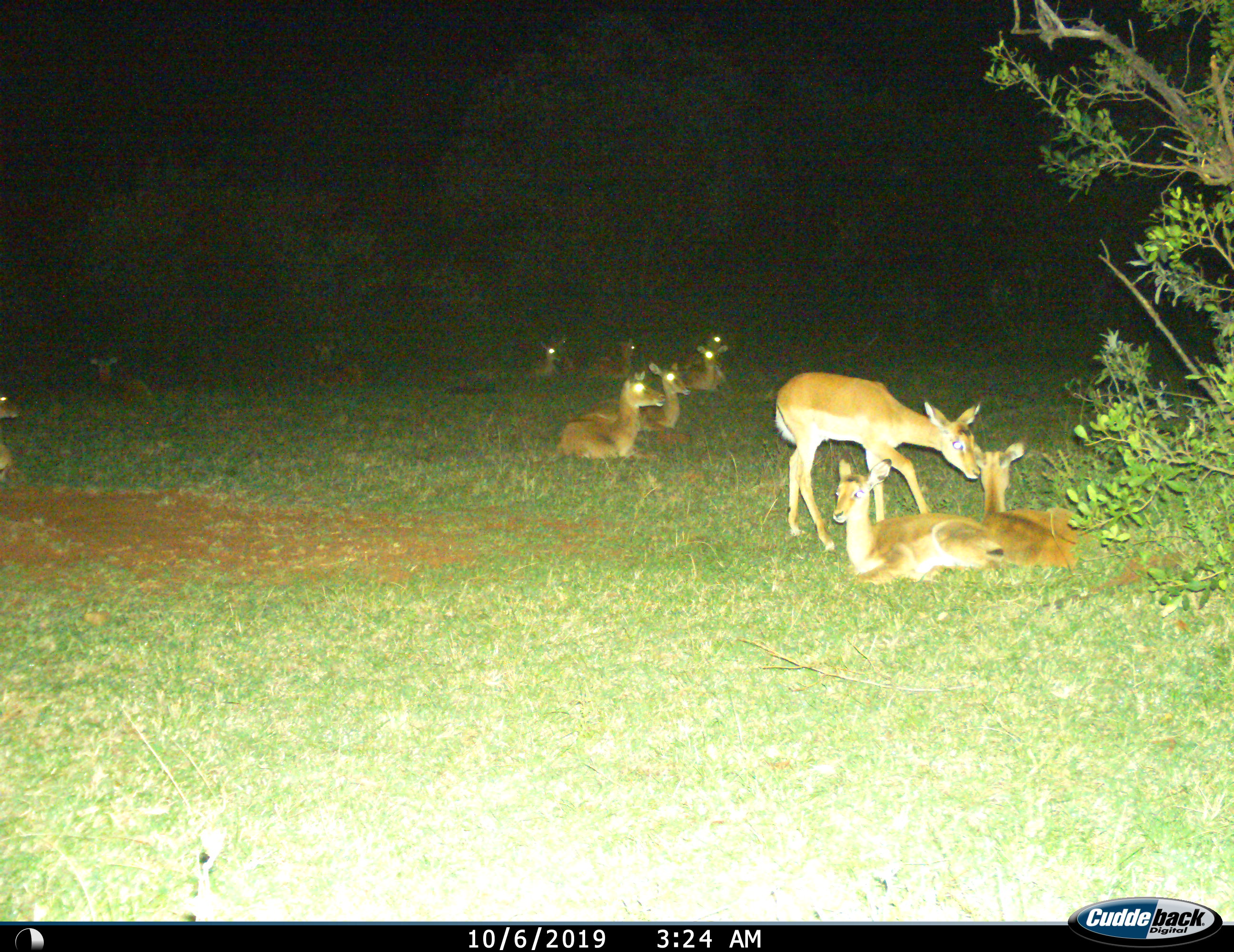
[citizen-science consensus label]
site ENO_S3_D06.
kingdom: Animalia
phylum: Chordata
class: Mammalia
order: Artiodactyla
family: Bovidae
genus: Aepyceros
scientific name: Aepyceros melampus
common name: impala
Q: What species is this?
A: Impala (Aepyceros melampus).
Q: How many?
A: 11-50.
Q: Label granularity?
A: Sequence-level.